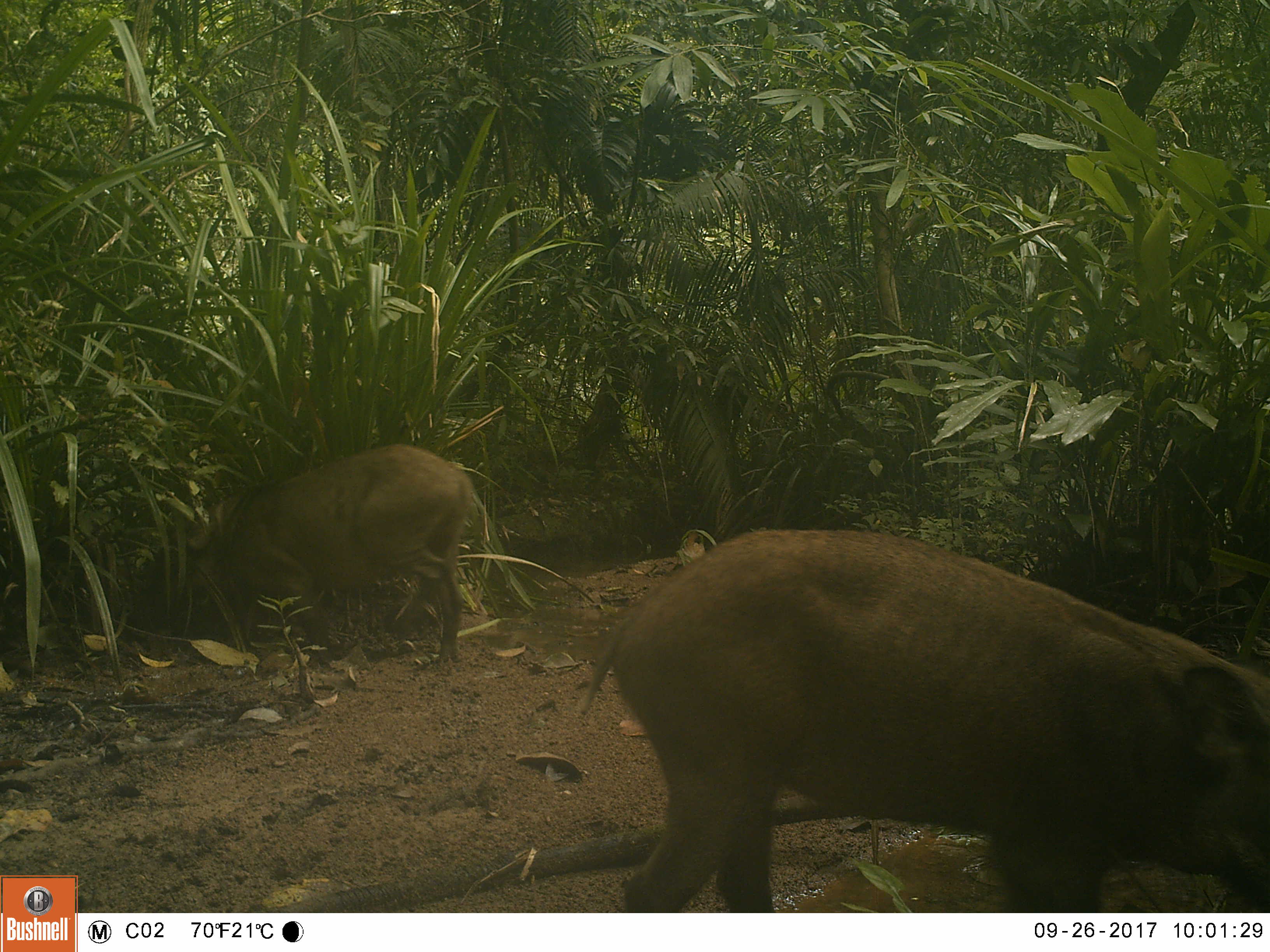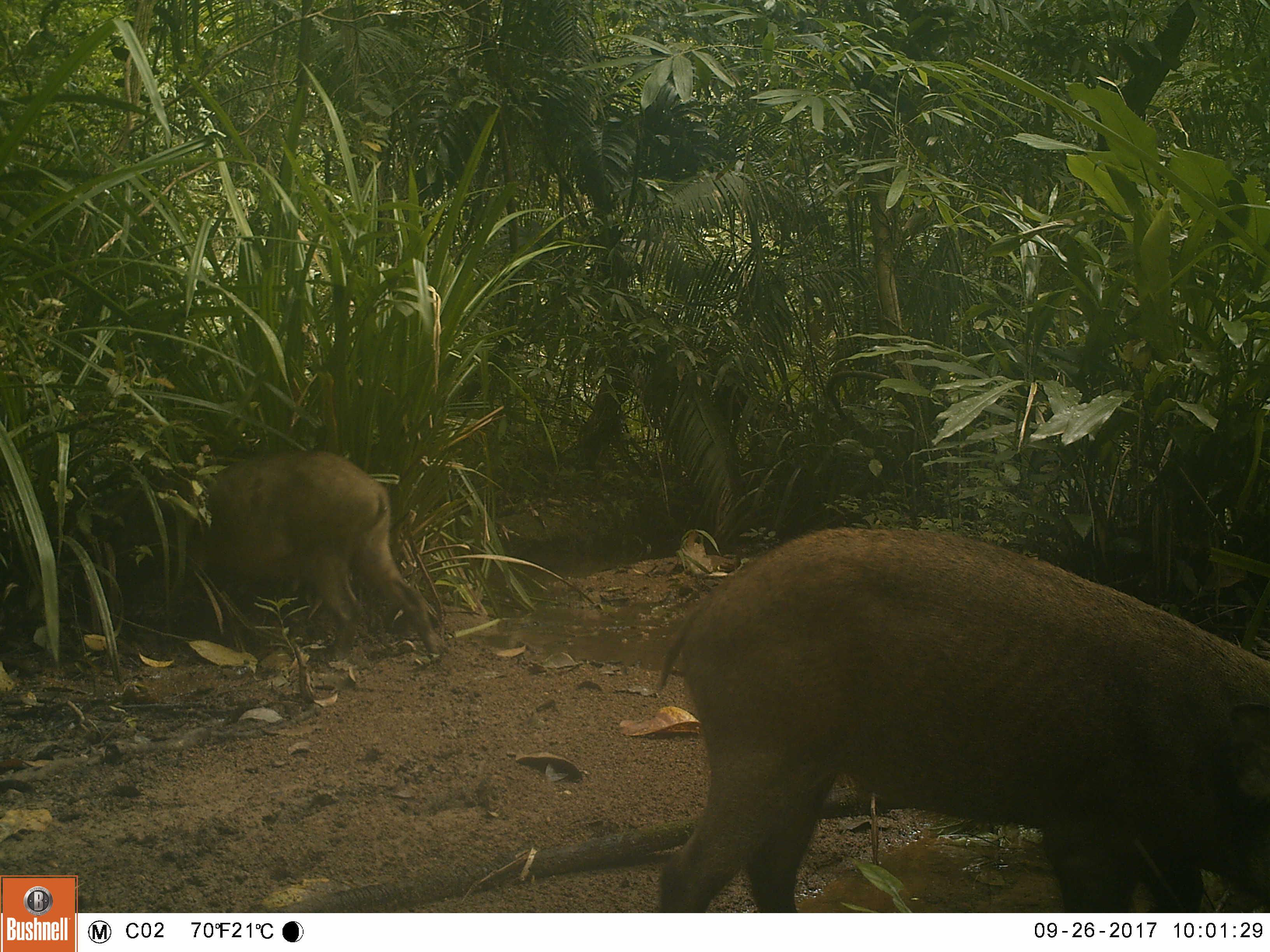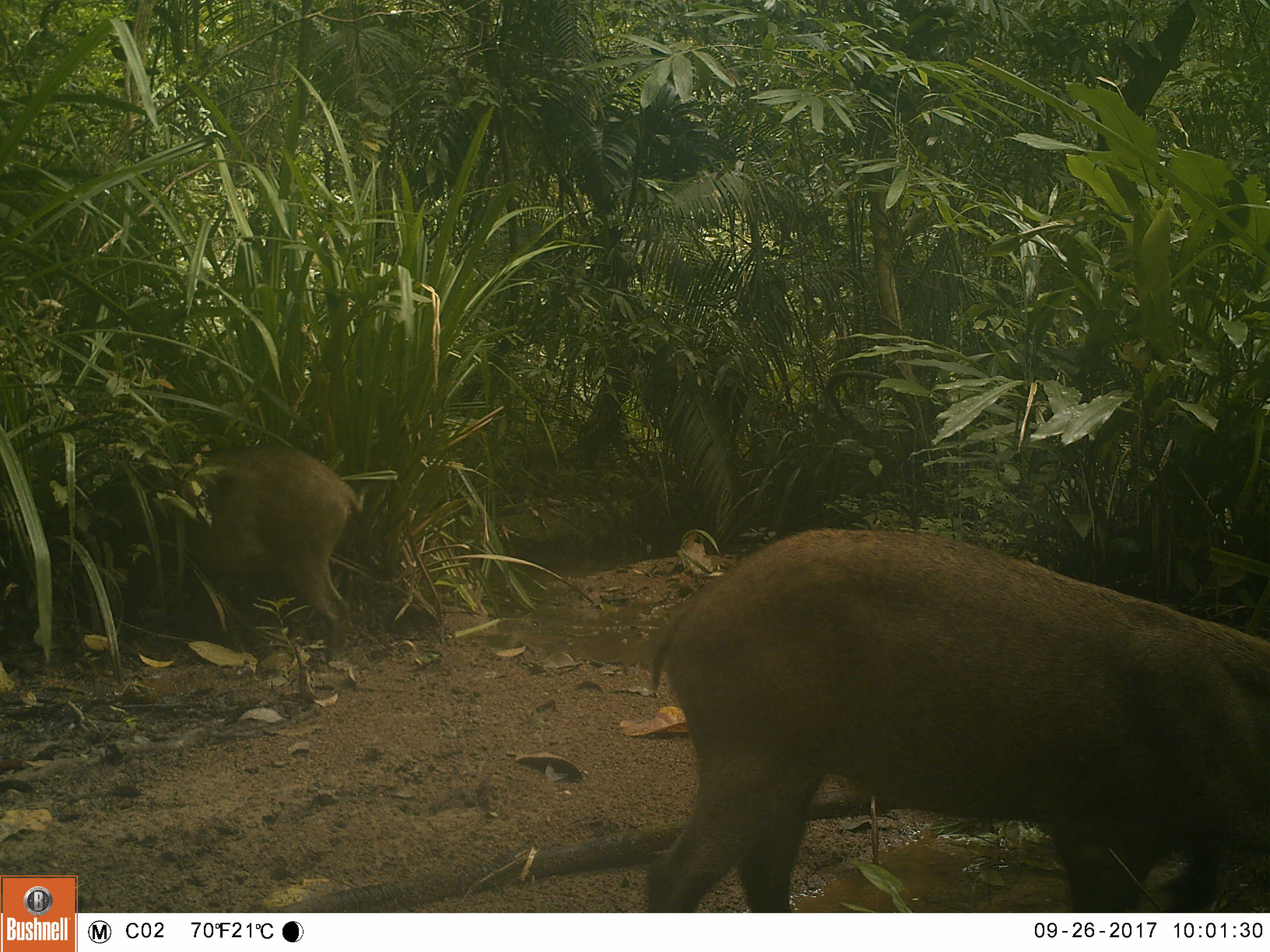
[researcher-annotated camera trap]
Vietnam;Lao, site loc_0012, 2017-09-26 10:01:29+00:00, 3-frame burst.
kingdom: Animalia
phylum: Chordata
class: Mammalia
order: Artiodactyla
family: Suidae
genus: Sus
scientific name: Sus scrofa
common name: eurasian wild pig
Eurasian wild pig (Sus scrofa). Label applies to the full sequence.